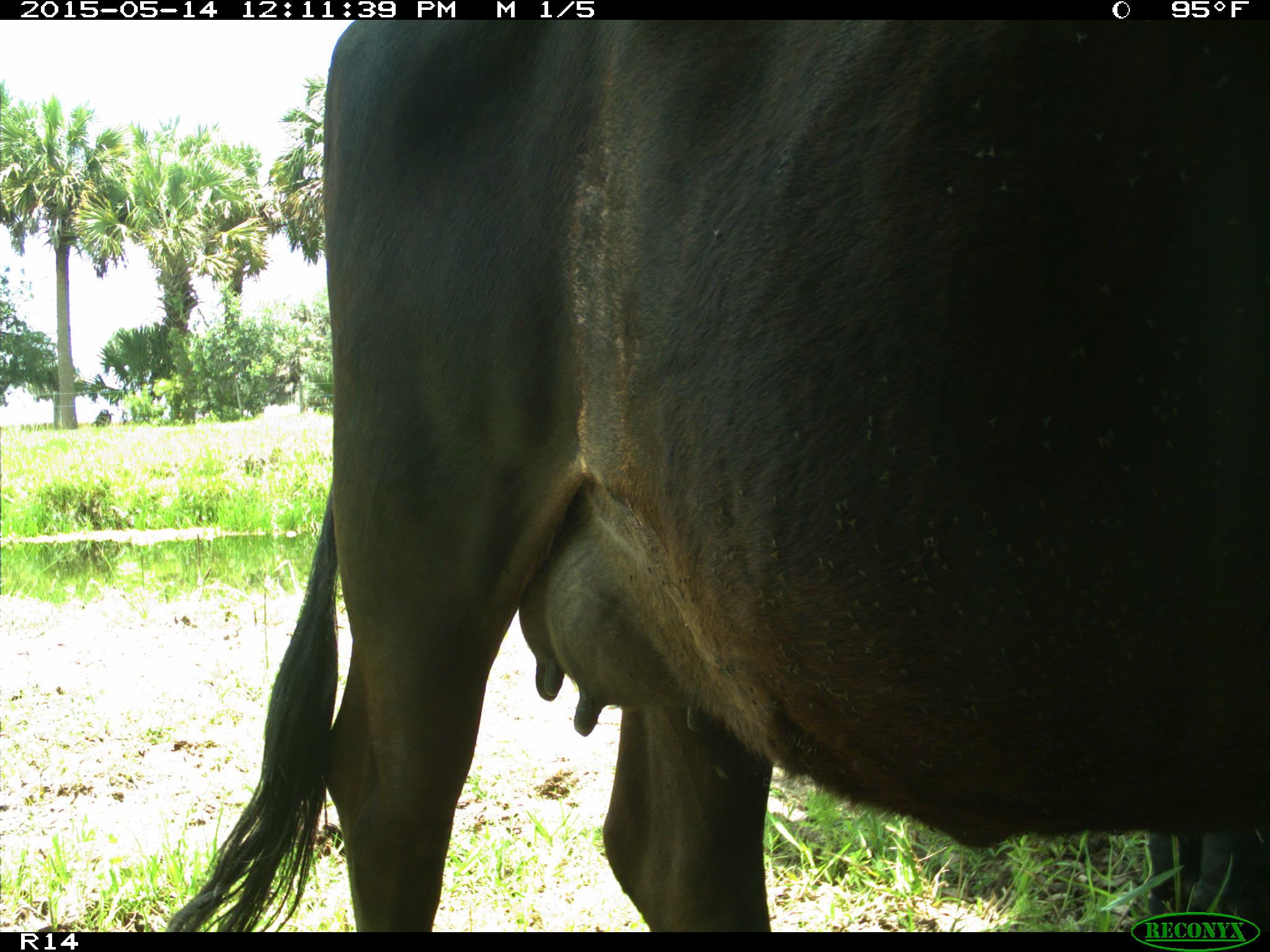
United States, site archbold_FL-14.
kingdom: Animalia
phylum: Chordata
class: Mammalia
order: Artiodactyla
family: Bovidae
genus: Bos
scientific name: Bos taurus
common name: domestic cow